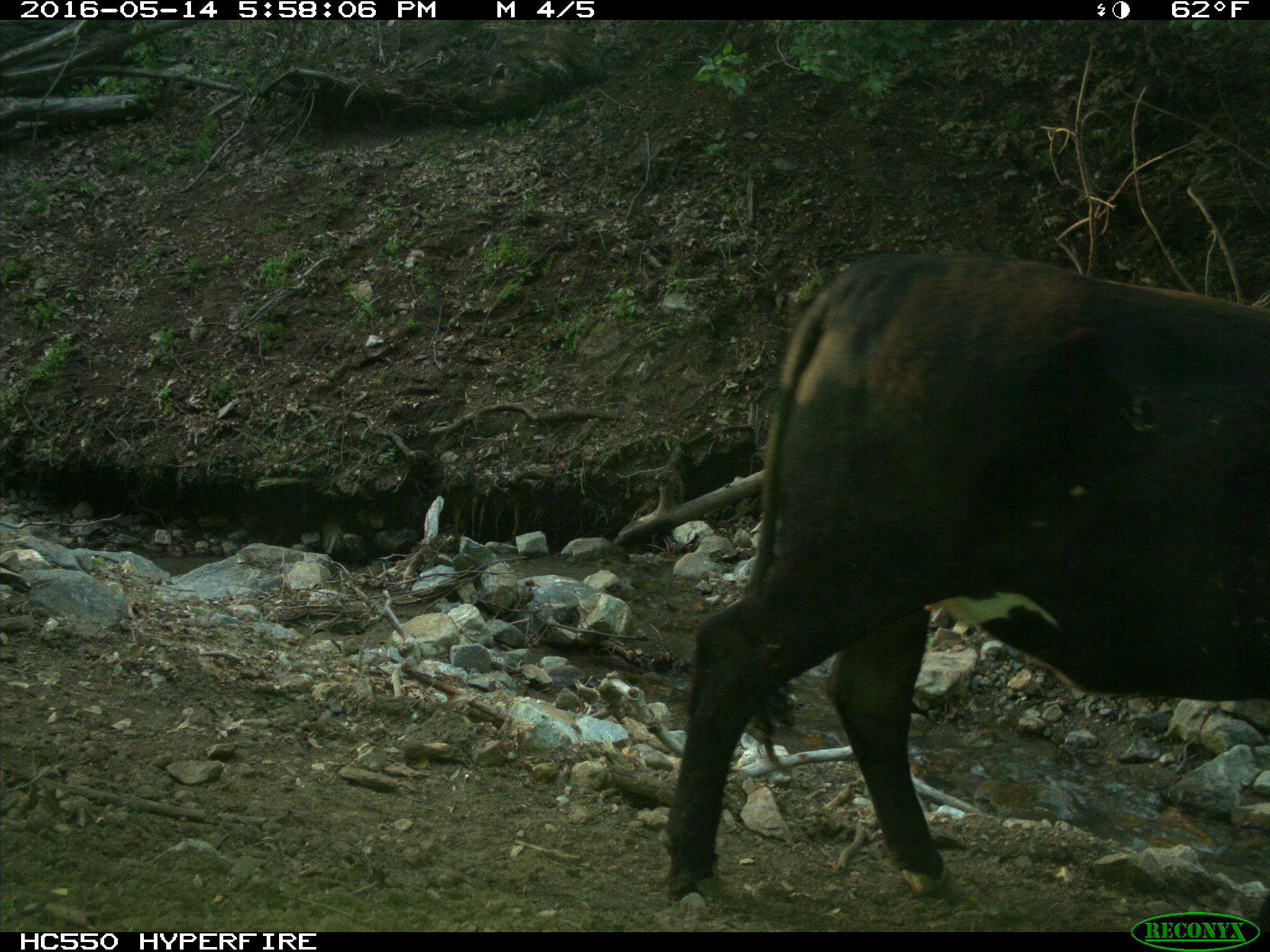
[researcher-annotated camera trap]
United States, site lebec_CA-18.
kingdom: Animalia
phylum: Chordata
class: Mammalia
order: Artiodactyla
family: Bovidae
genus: Bos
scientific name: Bos taurus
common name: domestic cow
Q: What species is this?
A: Bos taurus (domestic cow).